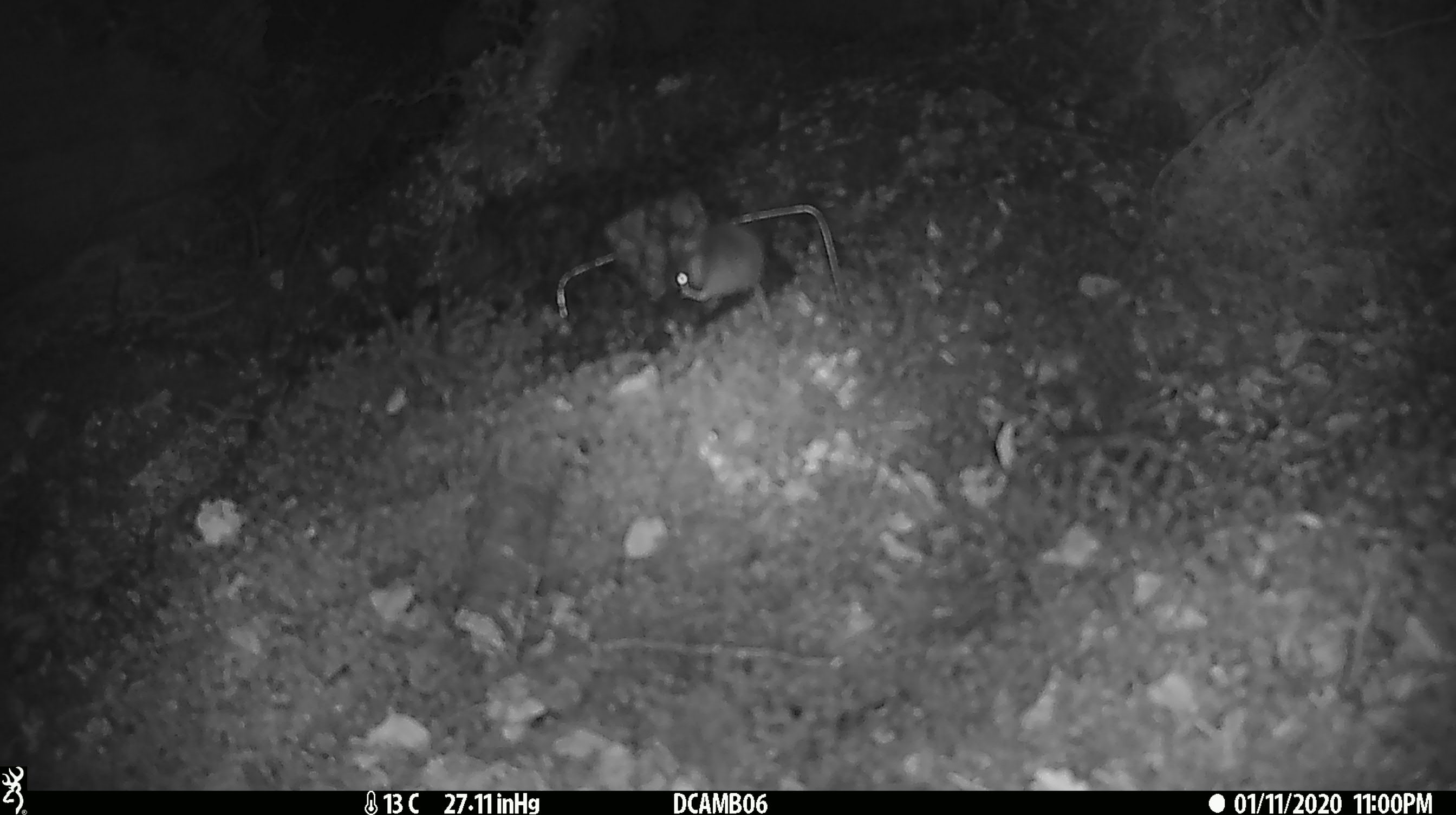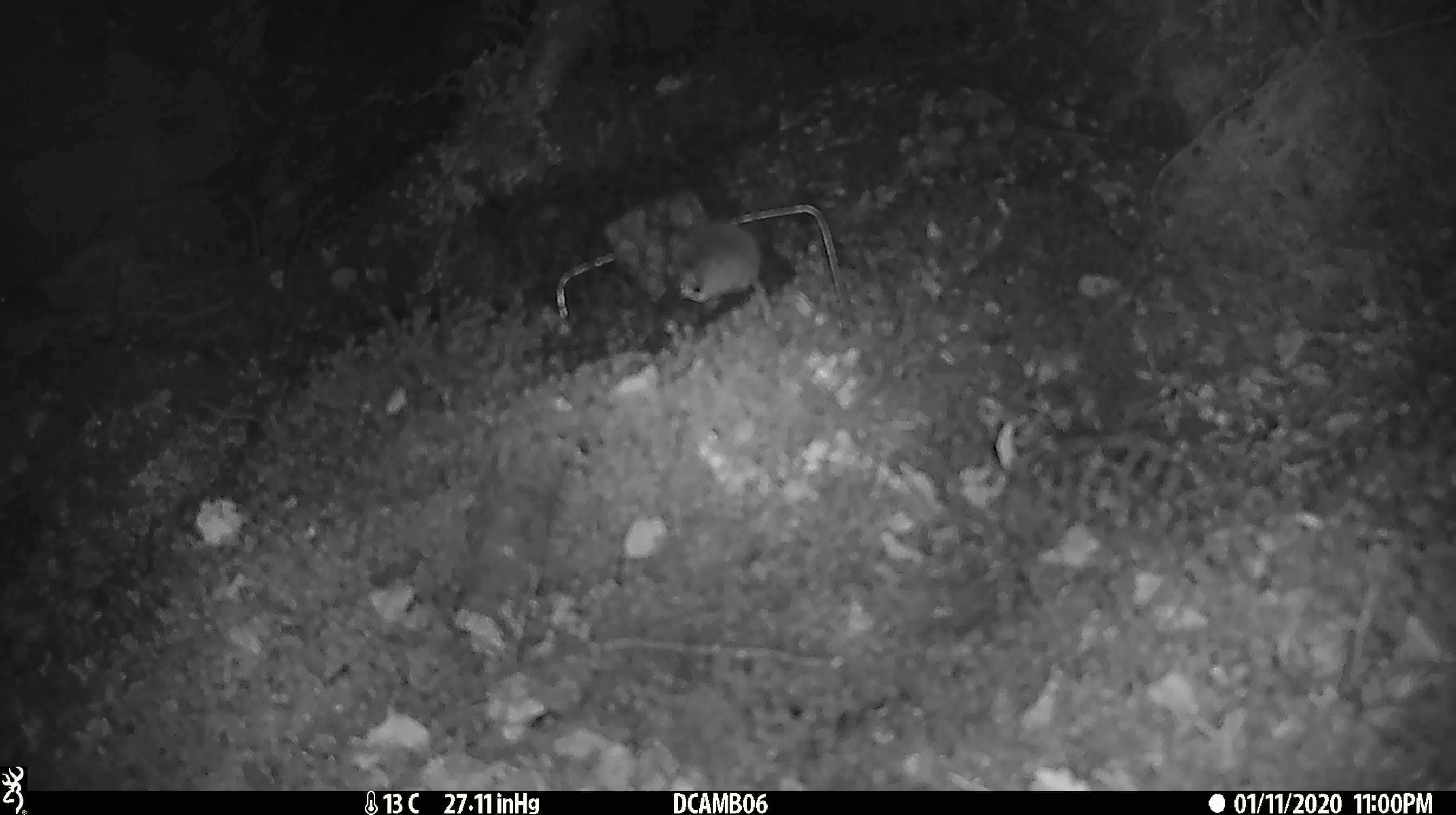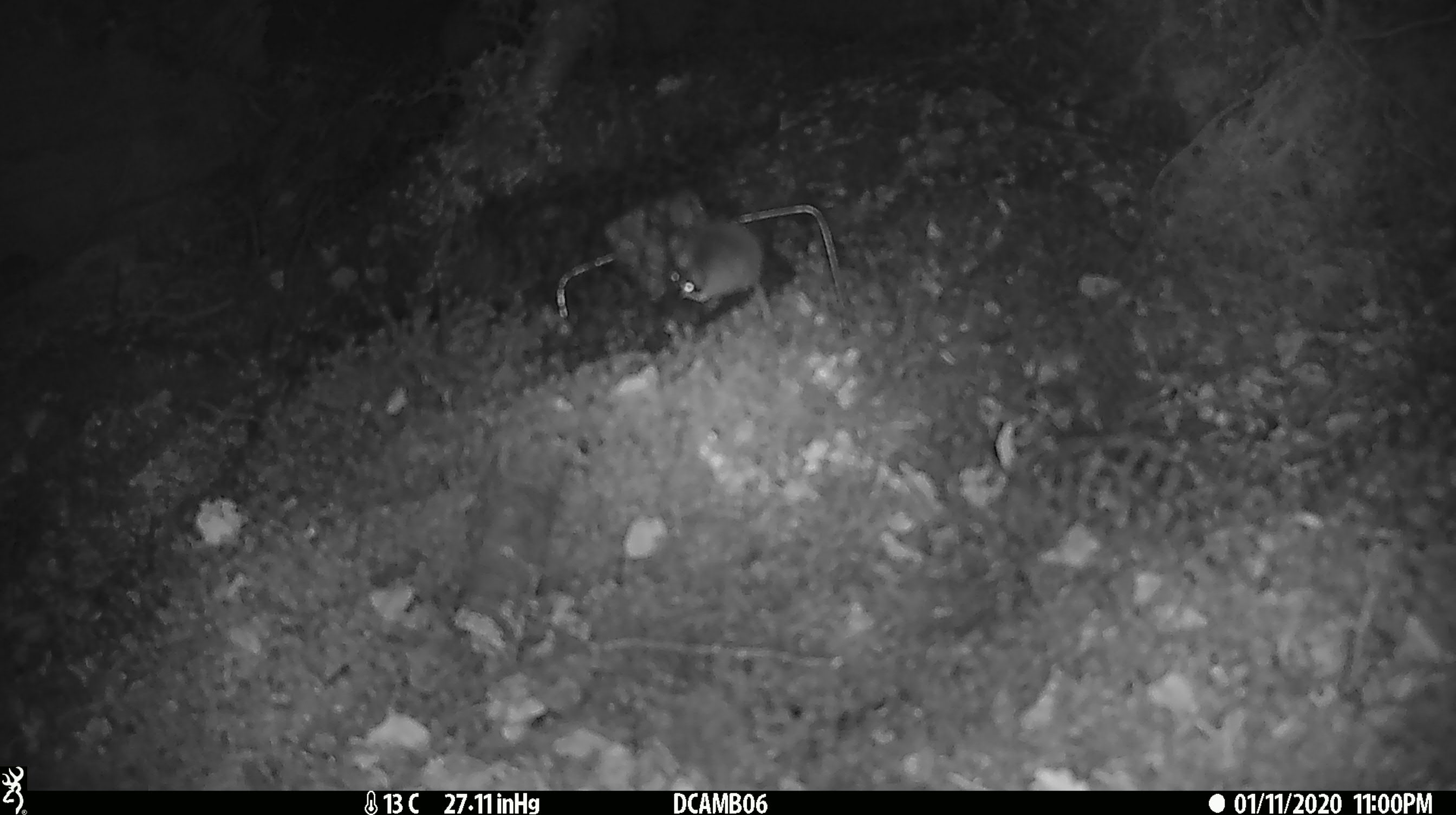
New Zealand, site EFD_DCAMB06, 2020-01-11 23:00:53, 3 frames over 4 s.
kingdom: Animalia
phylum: Chordata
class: Mammalia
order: Rodentia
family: Muridae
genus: Mus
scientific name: Mus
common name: mouse